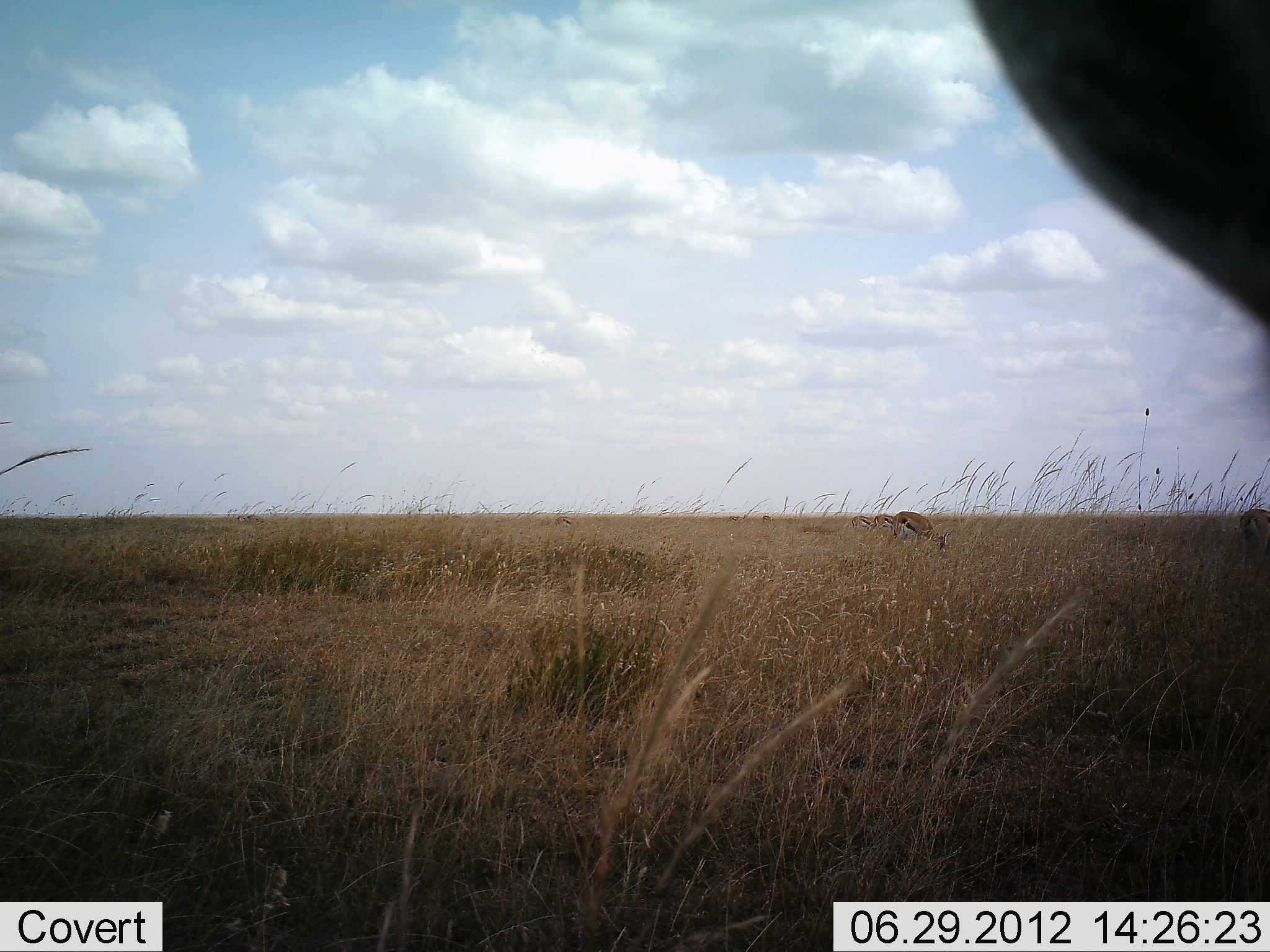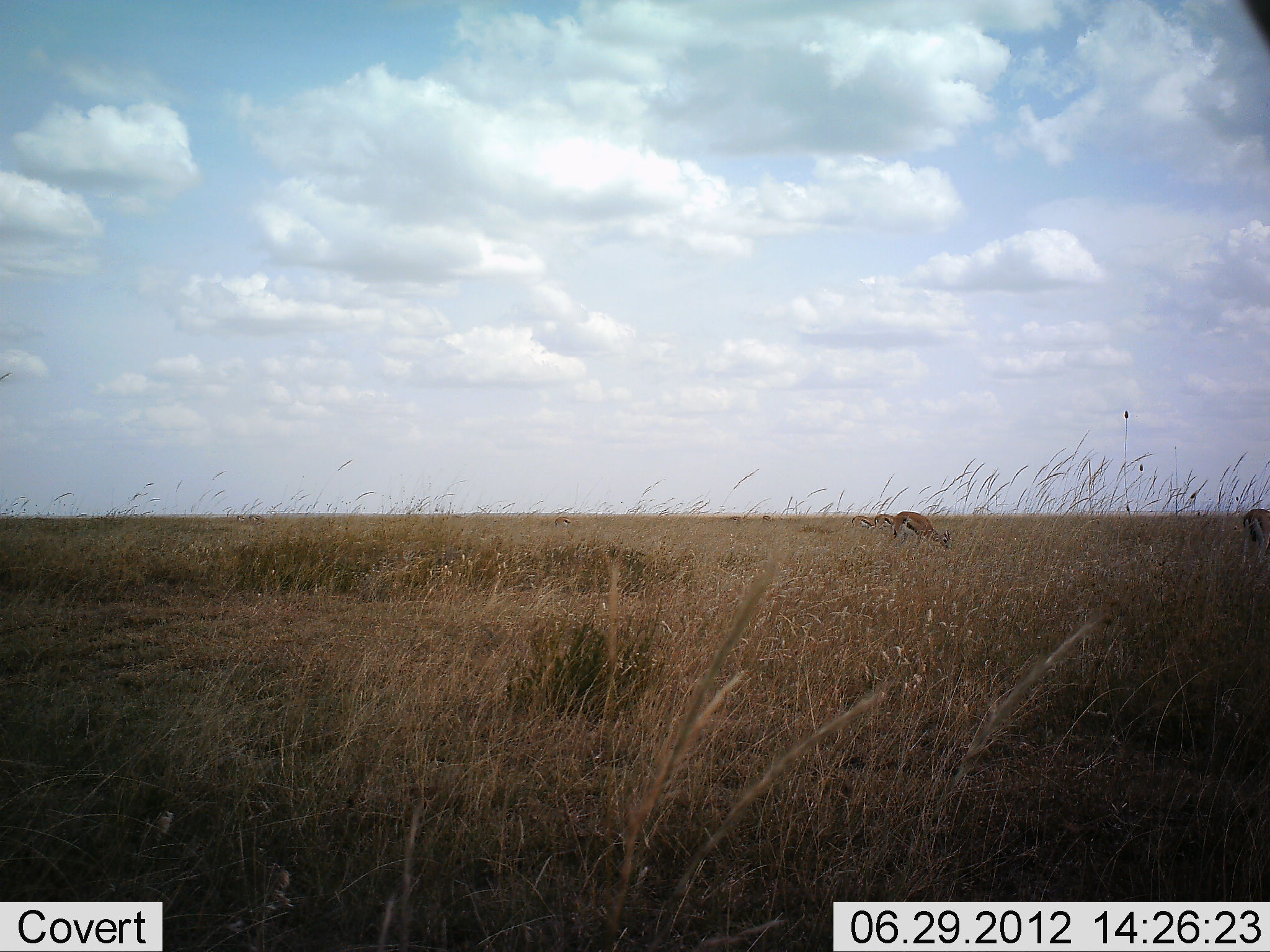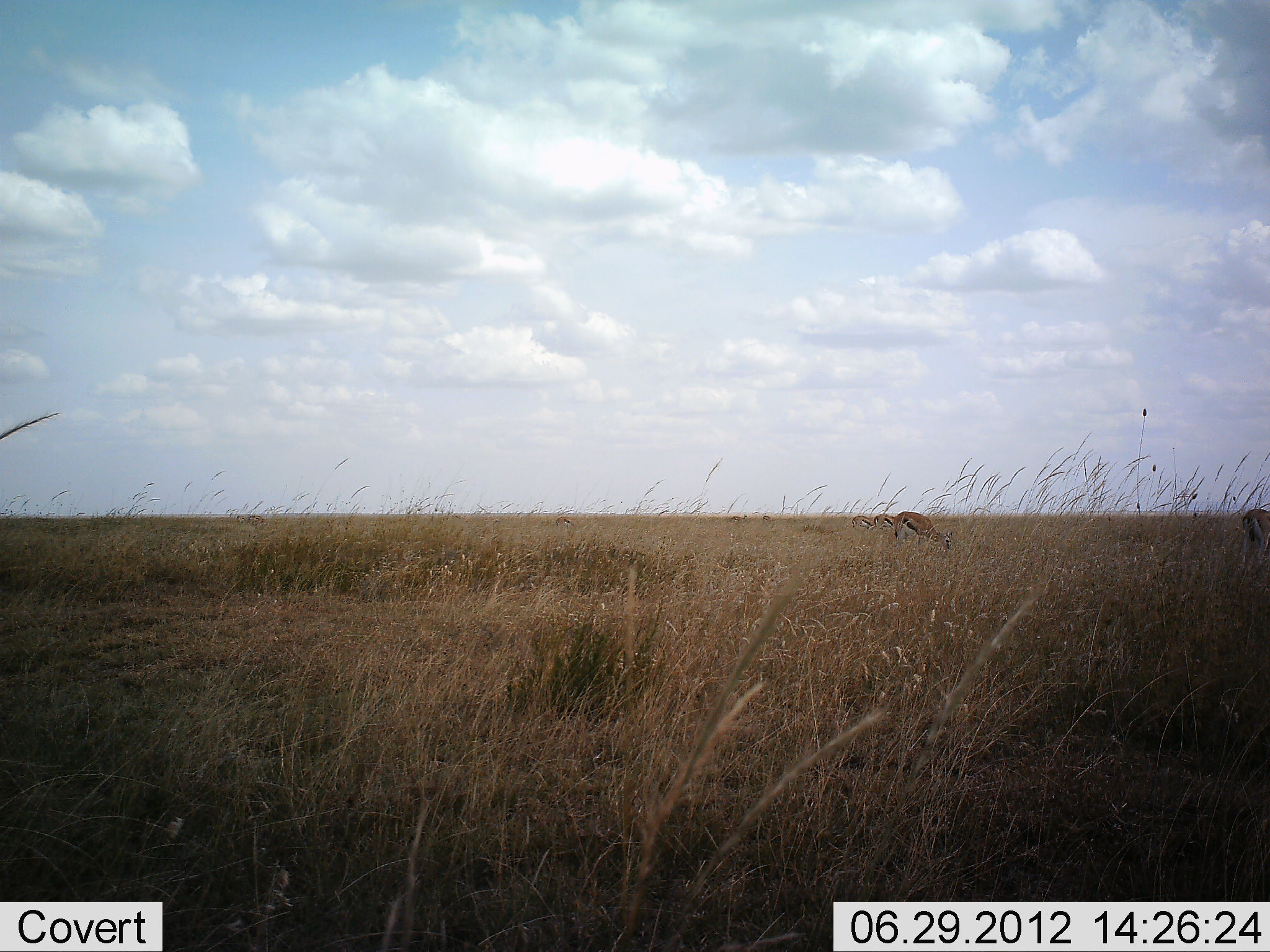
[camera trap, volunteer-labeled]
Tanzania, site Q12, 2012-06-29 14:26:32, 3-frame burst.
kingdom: Animalia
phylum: Chordata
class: Mammalia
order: Artiodactyla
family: Bovidae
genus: Eudorcas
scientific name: Eudorcas thomsonii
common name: thomson's gazelle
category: gazellethomsons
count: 4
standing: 50%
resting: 0%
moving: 0%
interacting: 0%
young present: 0%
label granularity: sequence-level